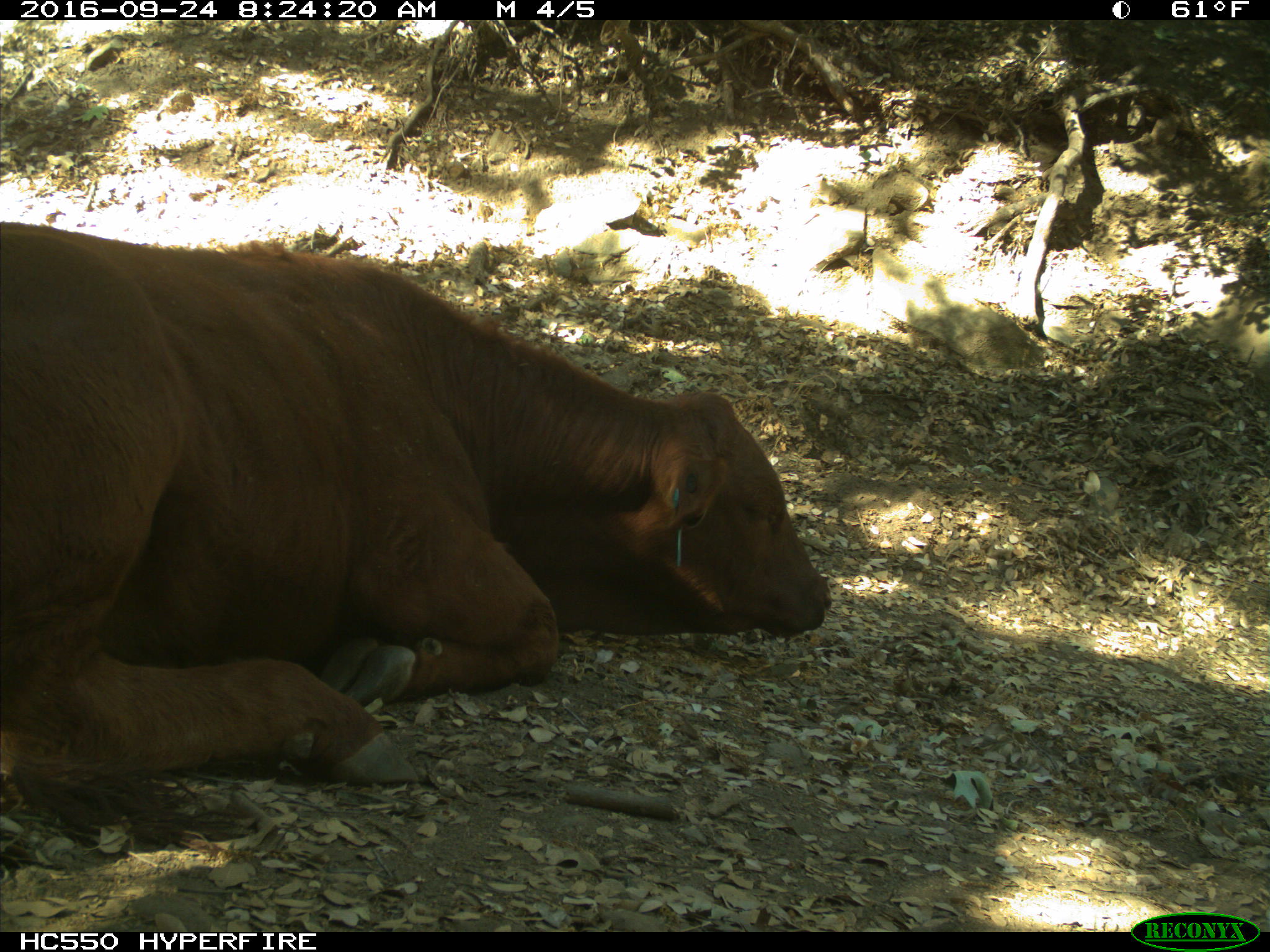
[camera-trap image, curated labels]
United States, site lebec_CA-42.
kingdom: Animalia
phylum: Chordata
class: Mammalia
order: Artiodactyla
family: Bovidae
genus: Bos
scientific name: Bos taurus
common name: domestic cow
Bos taurus (domestic cow).